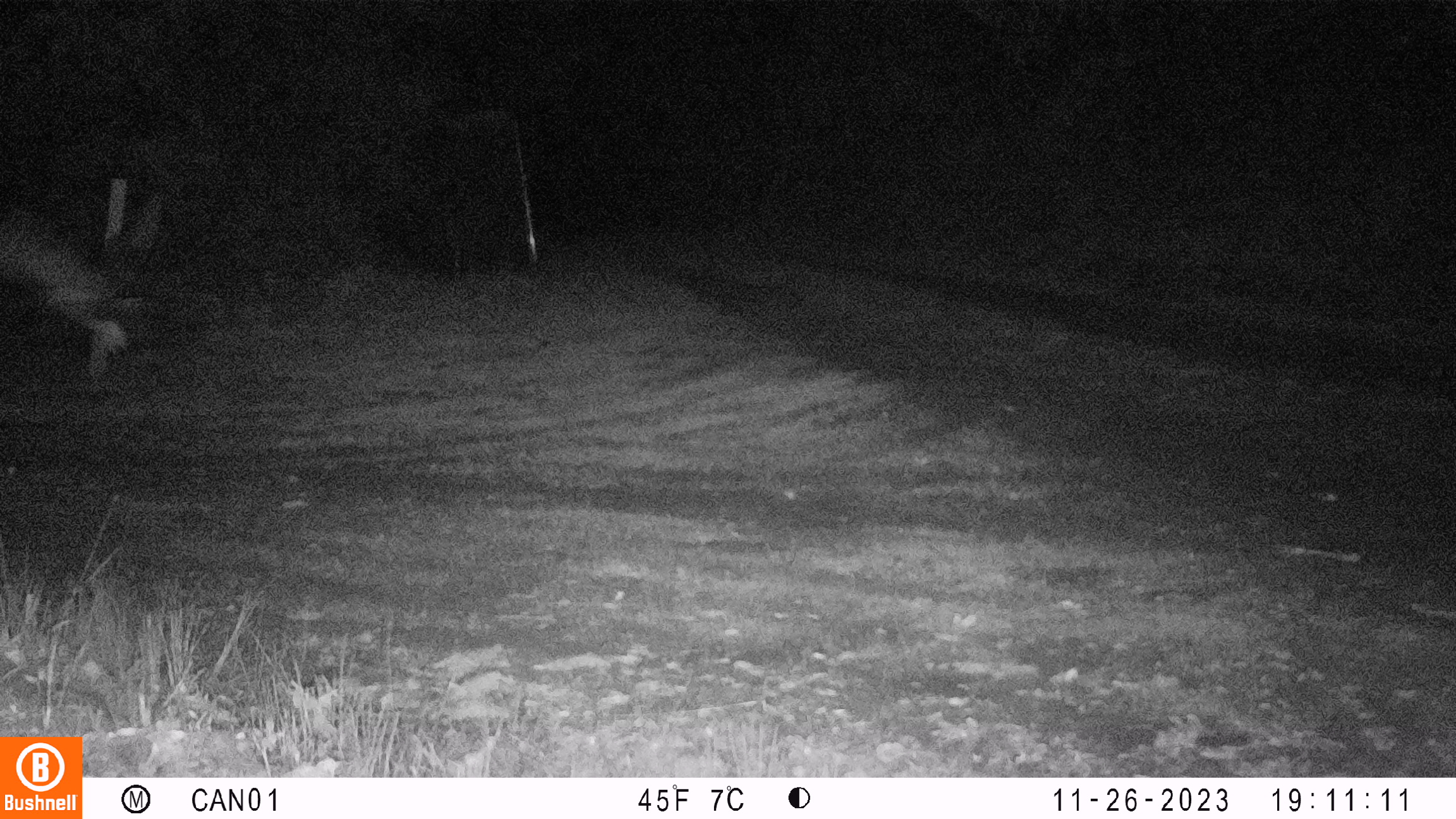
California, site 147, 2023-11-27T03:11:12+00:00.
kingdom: Animalia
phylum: Chordata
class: Mammalia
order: Artiodactyla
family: Cervidae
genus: Odocoileus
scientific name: Odocoileus hemionus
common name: mule deer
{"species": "mule deer (Odocoileus hemionus)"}